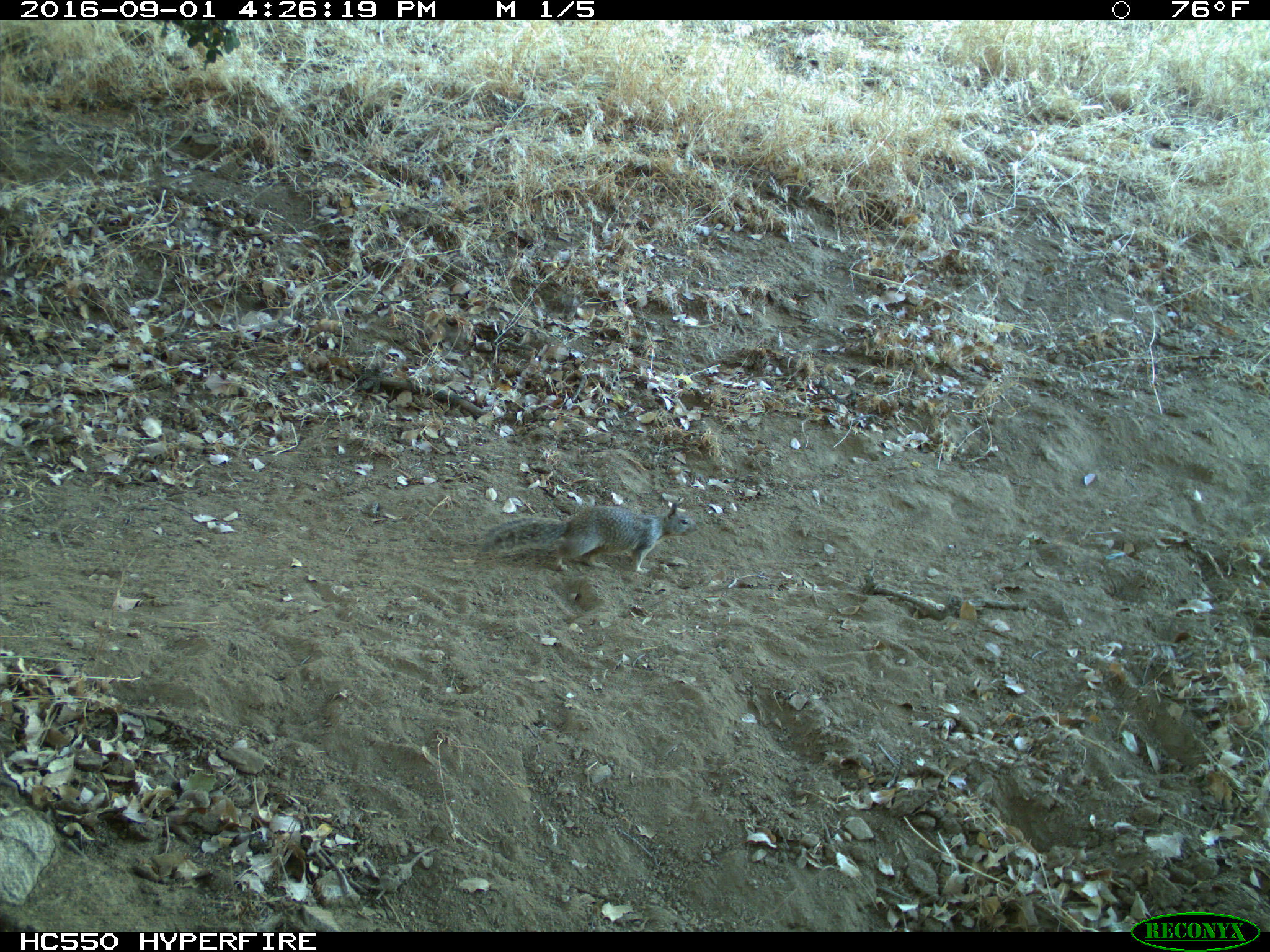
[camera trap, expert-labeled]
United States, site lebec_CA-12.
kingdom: Animalia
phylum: Chordata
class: Mammalia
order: Rodentia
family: Sciuridae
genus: Otospermophilus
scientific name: Otospermophilus beecheyi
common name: california ground squirrel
Otospermophilus beecheyi (california ground squirrel).